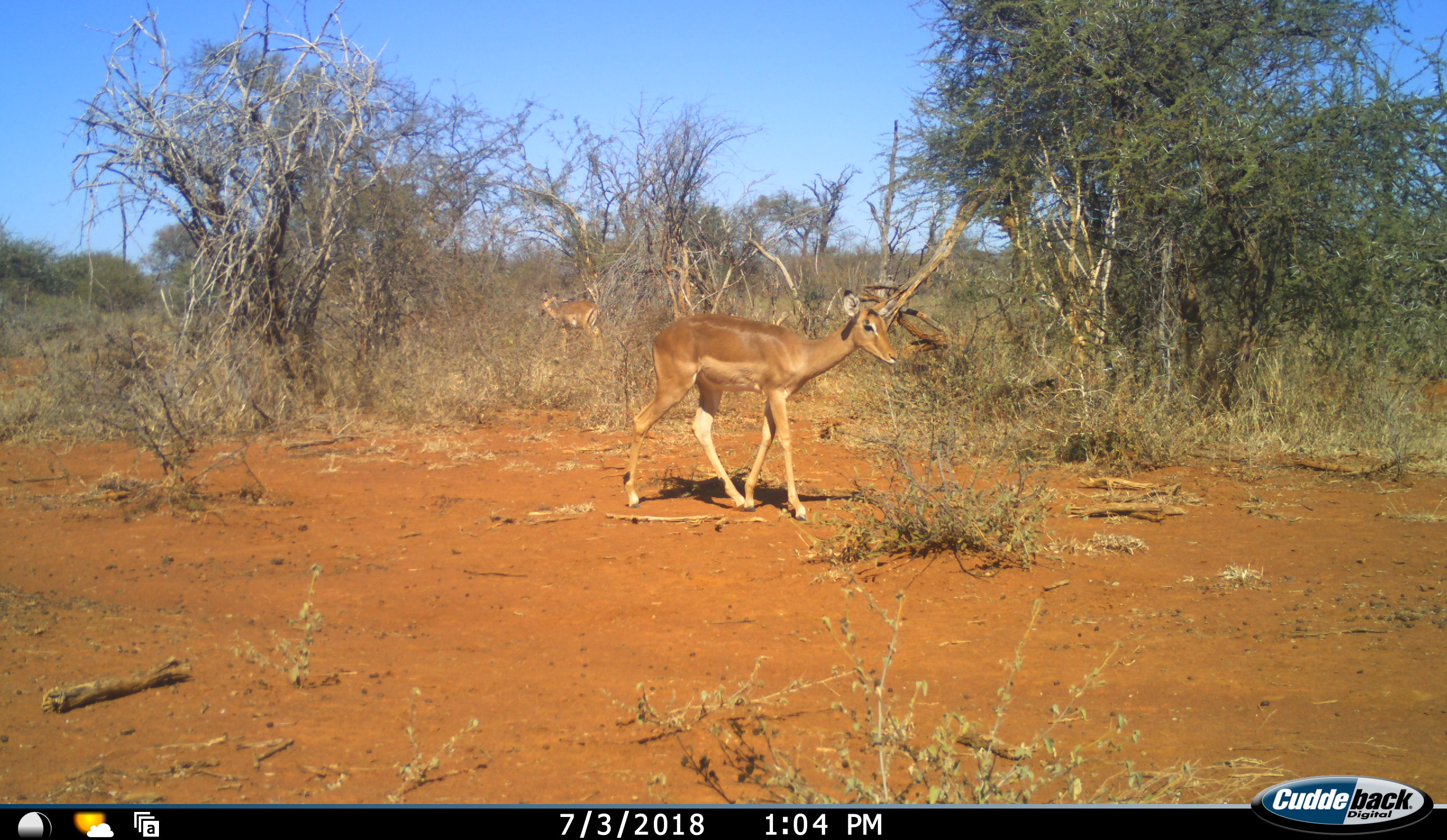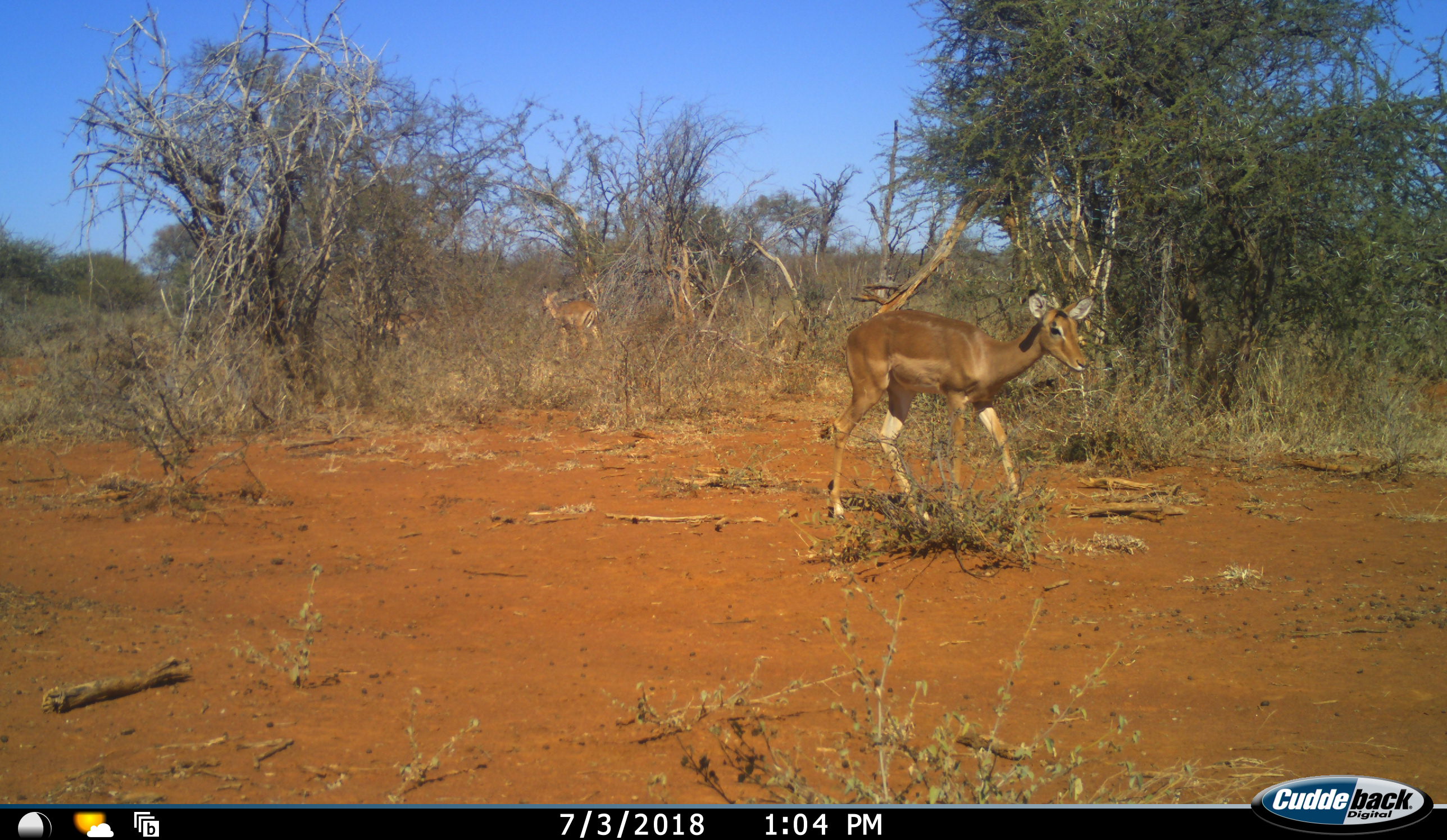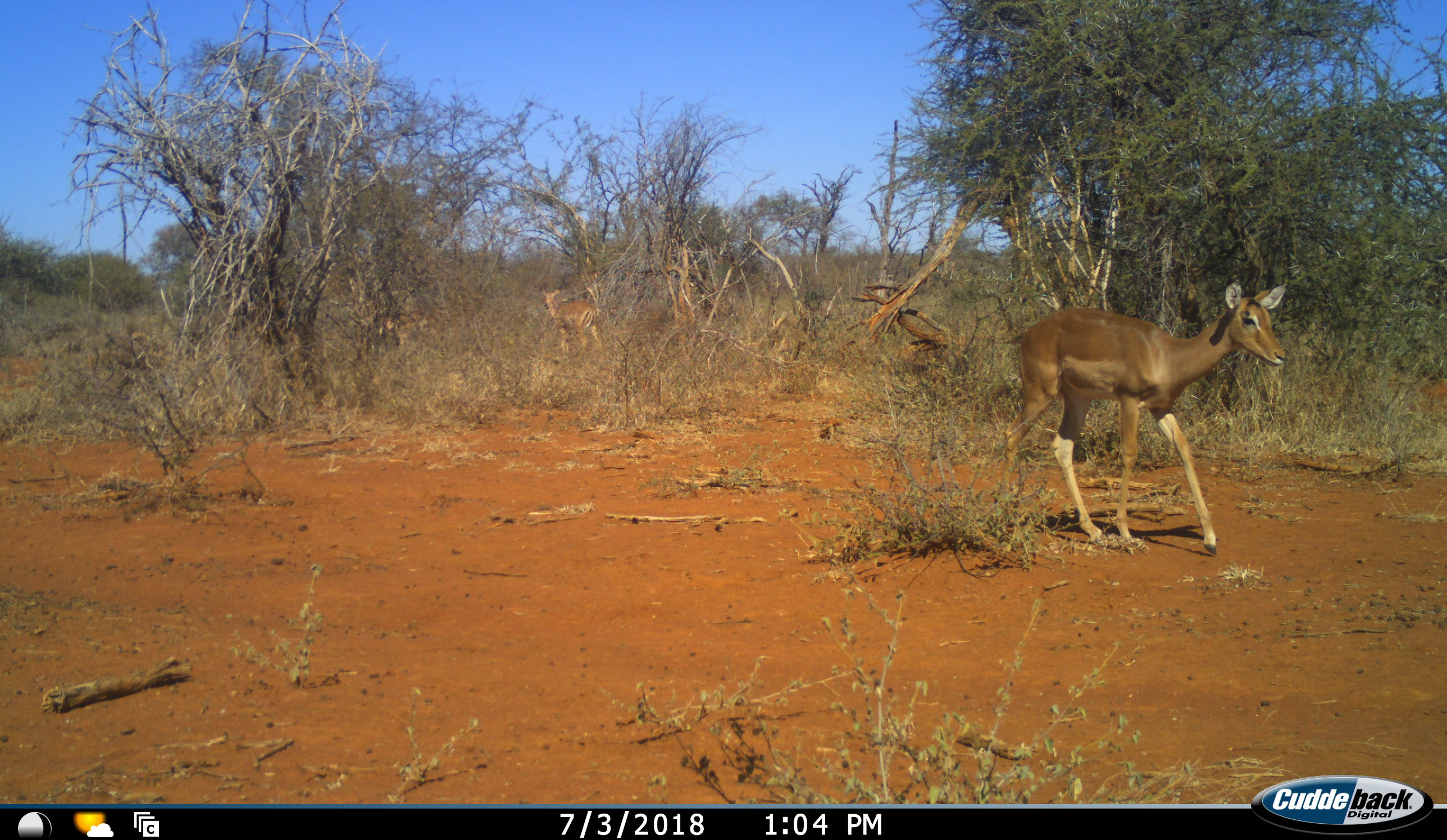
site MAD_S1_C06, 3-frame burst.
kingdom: Animalia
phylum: Chordata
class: Mammalia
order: Artiodactyla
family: Bovidae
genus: Aepyceros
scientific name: Aepyceros melampus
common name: impala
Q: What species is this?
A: Impala (Aepyceros melampus).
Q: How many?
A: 2.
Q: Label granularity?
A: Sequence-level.